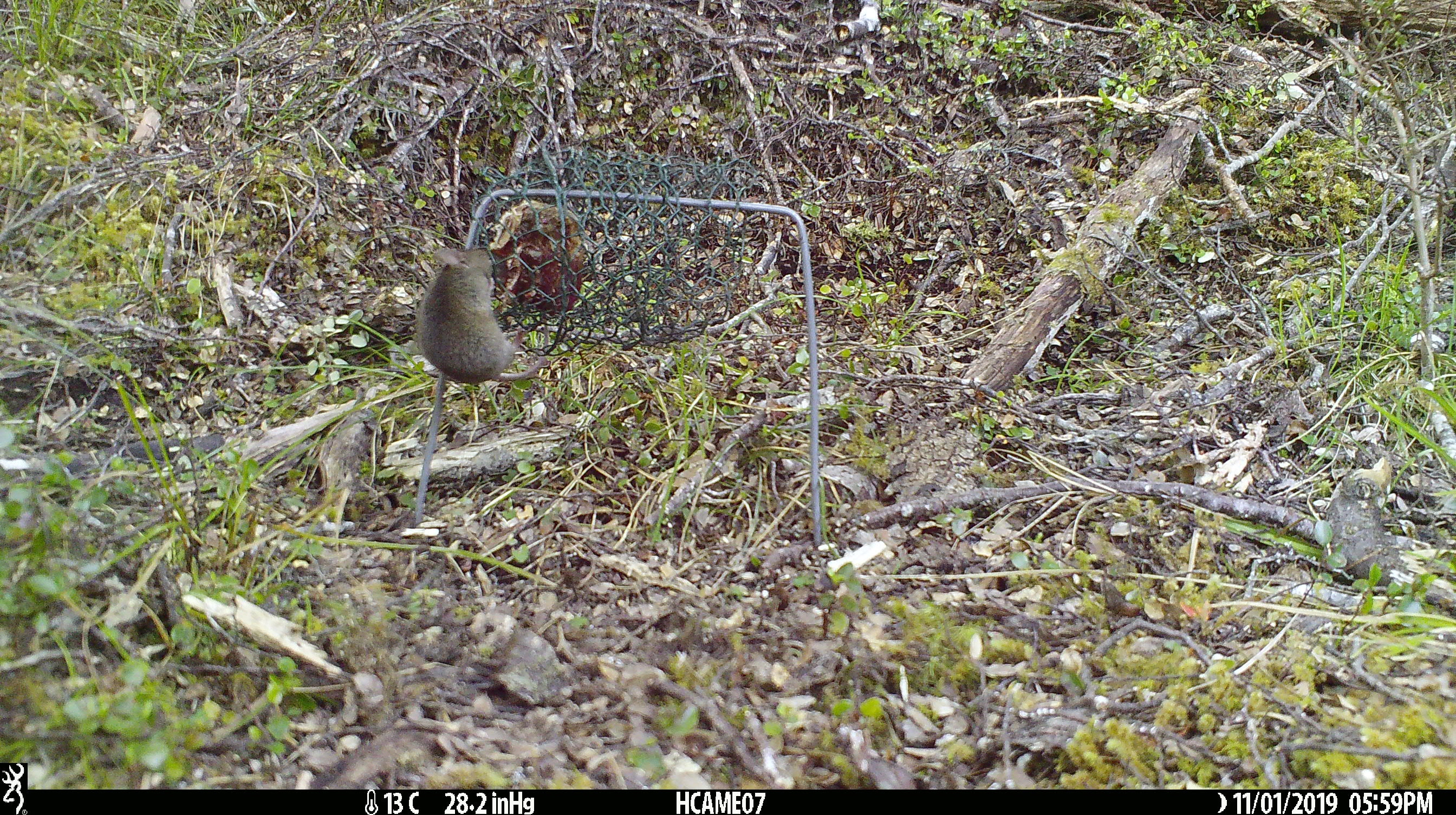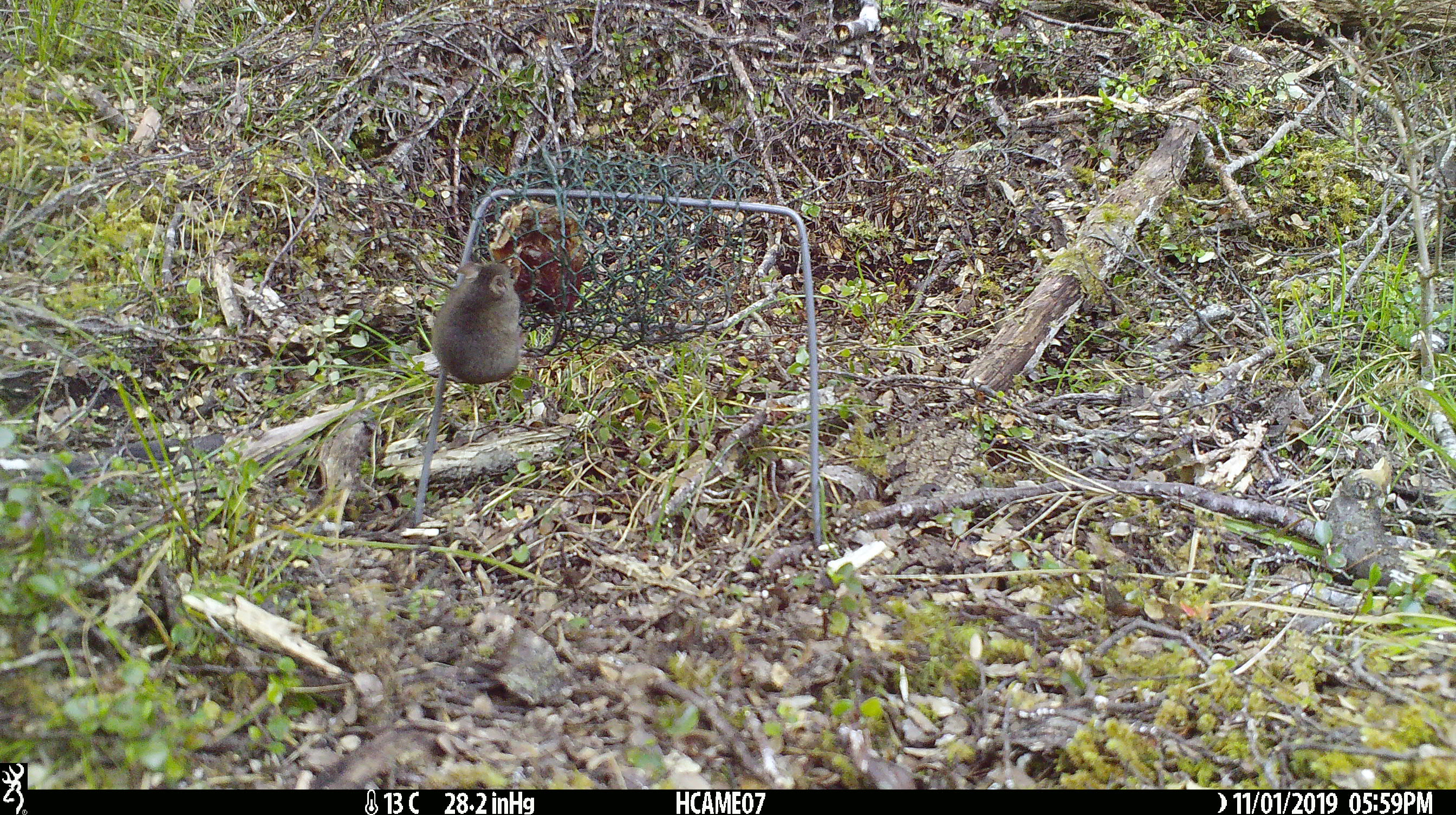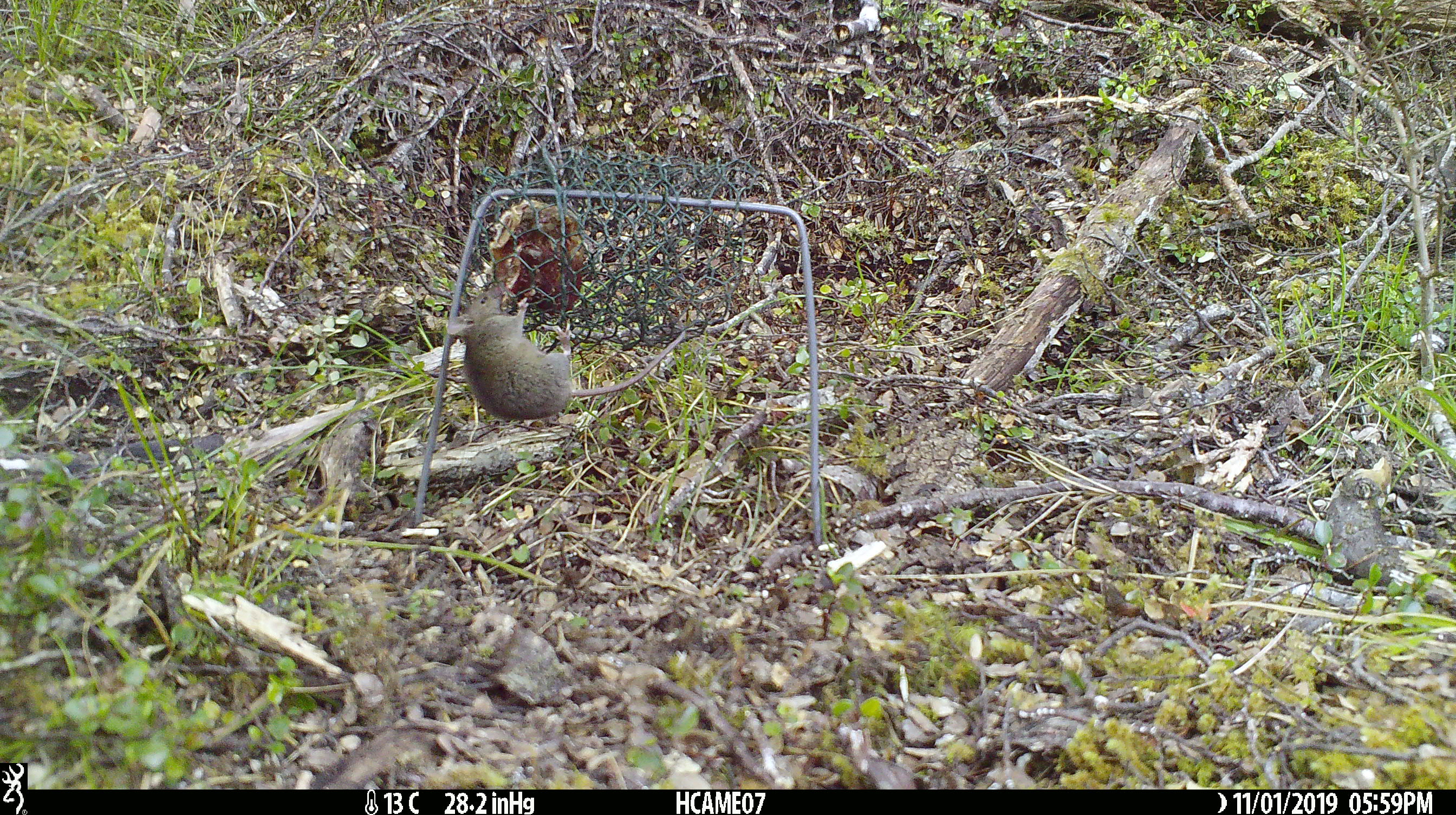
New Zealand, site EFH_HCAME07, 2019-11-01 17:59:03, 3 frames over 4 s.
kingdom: Animalia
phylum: Chordata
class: Mammalia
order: Rodentia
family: Muridae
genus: Mus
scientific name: Mus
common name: mouse